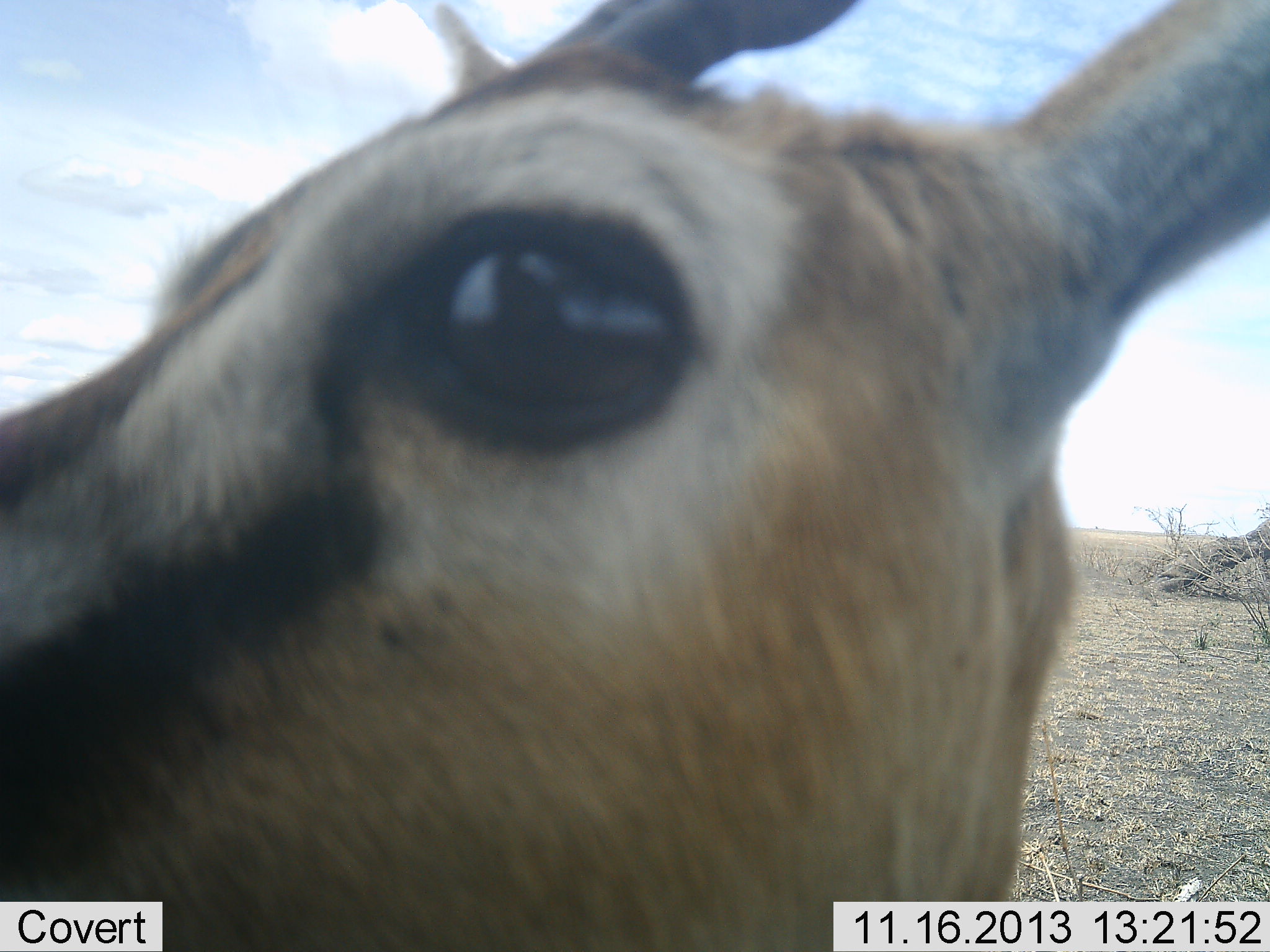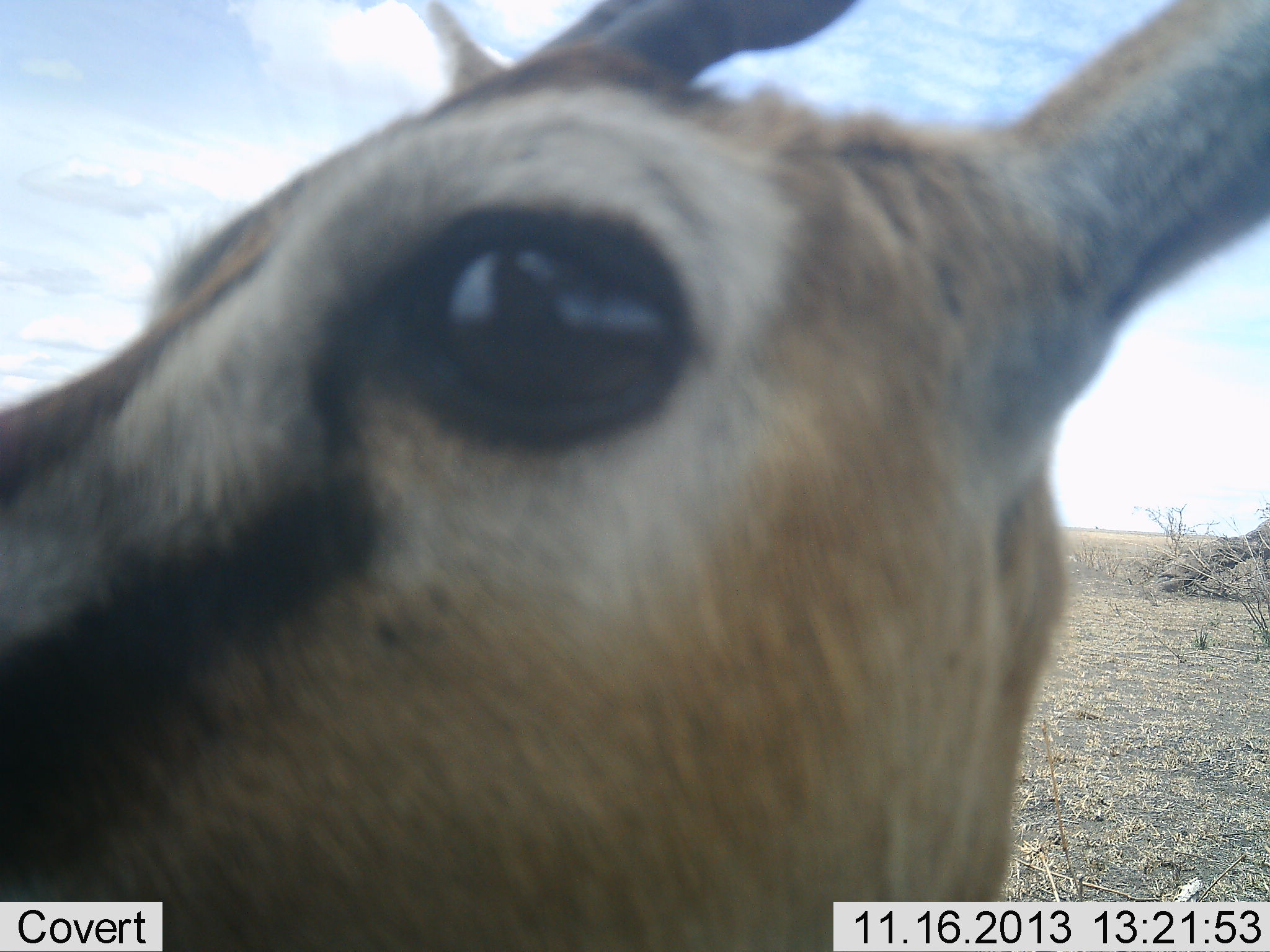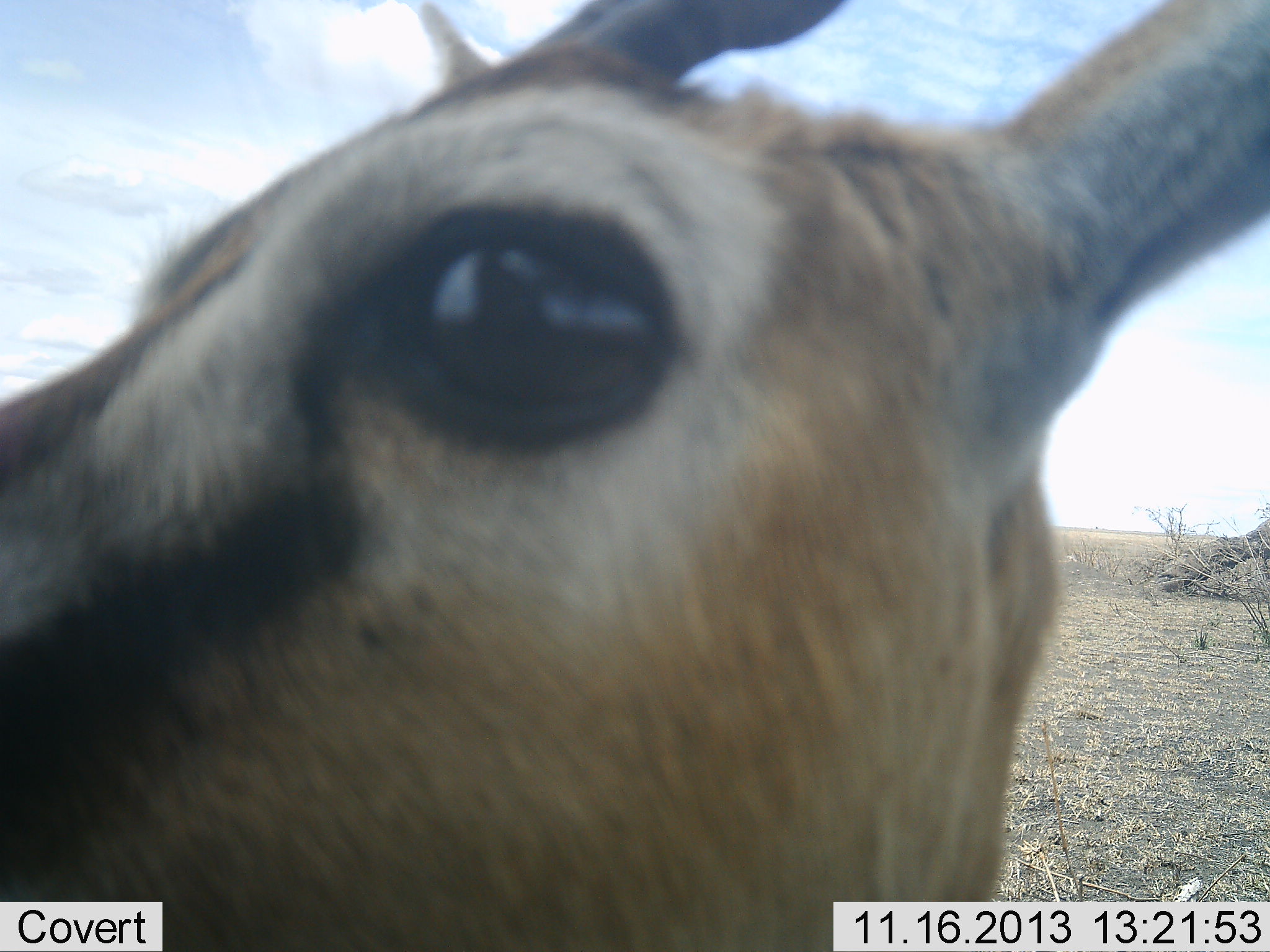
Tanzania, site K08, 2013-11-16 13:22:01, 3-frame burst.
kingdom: Animalia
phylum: Chordata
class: Mammalia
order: Artiodactyla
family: Bovidae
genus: Eudorcas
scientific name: Eudorcas thomsonii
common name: thomson's gazelle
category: gazellethomsons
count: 1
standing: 100%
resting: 0%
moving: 0%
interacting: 0%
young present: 0%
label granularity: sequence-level